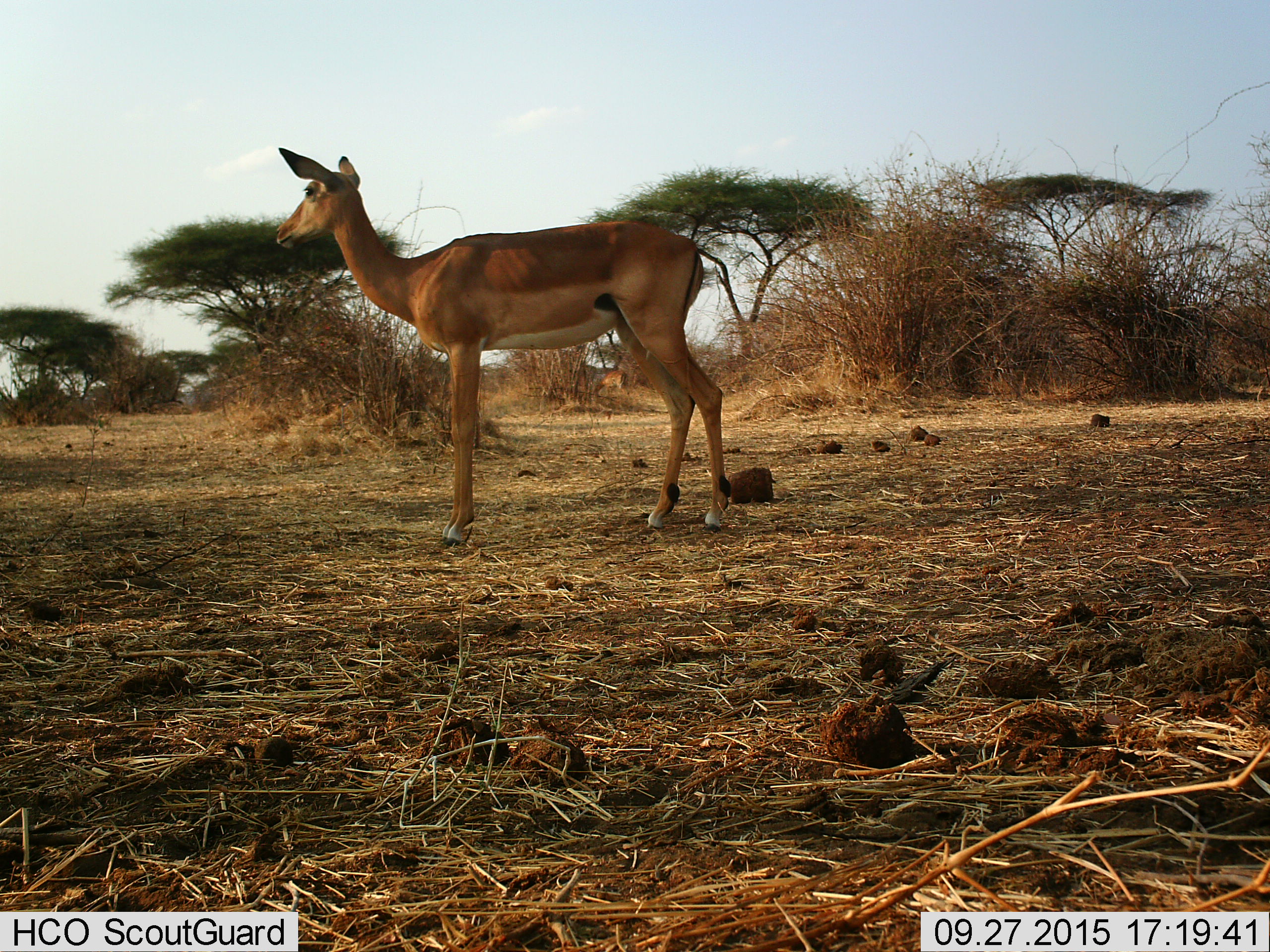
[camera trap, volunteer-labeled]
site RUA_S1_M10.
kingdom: Animalia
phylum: Chordata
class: Mammalia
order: Artiodactyla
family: Bovidae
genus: Aepyceros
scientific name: Aepyceros melampus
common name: impala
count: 1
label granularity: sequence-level